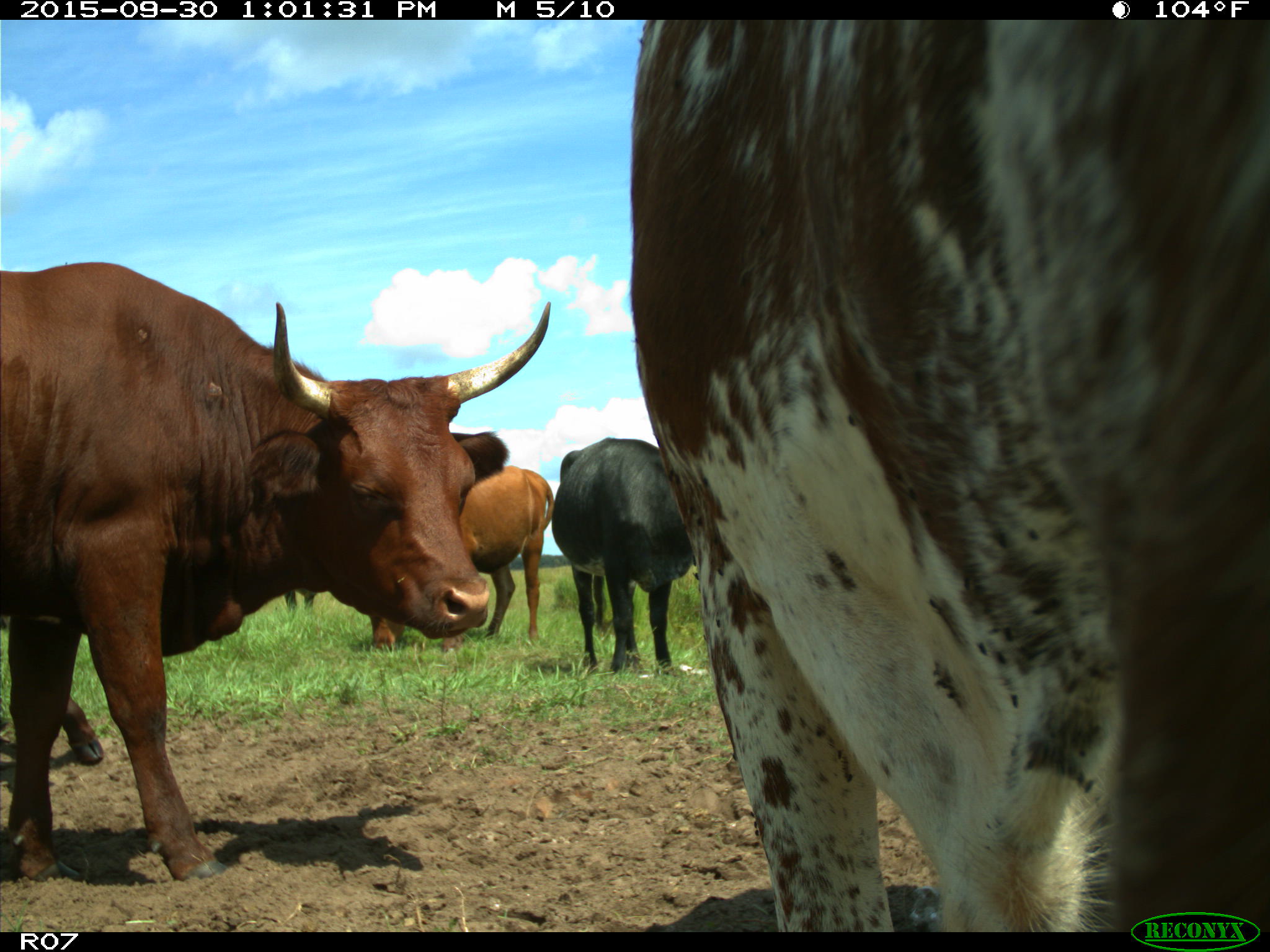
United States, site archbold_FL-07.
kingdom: Animalia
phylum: Chordata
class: Mammalia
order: Artiodactyla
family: Bovidae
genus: Bos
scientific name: Bos taurus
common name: domestic cow